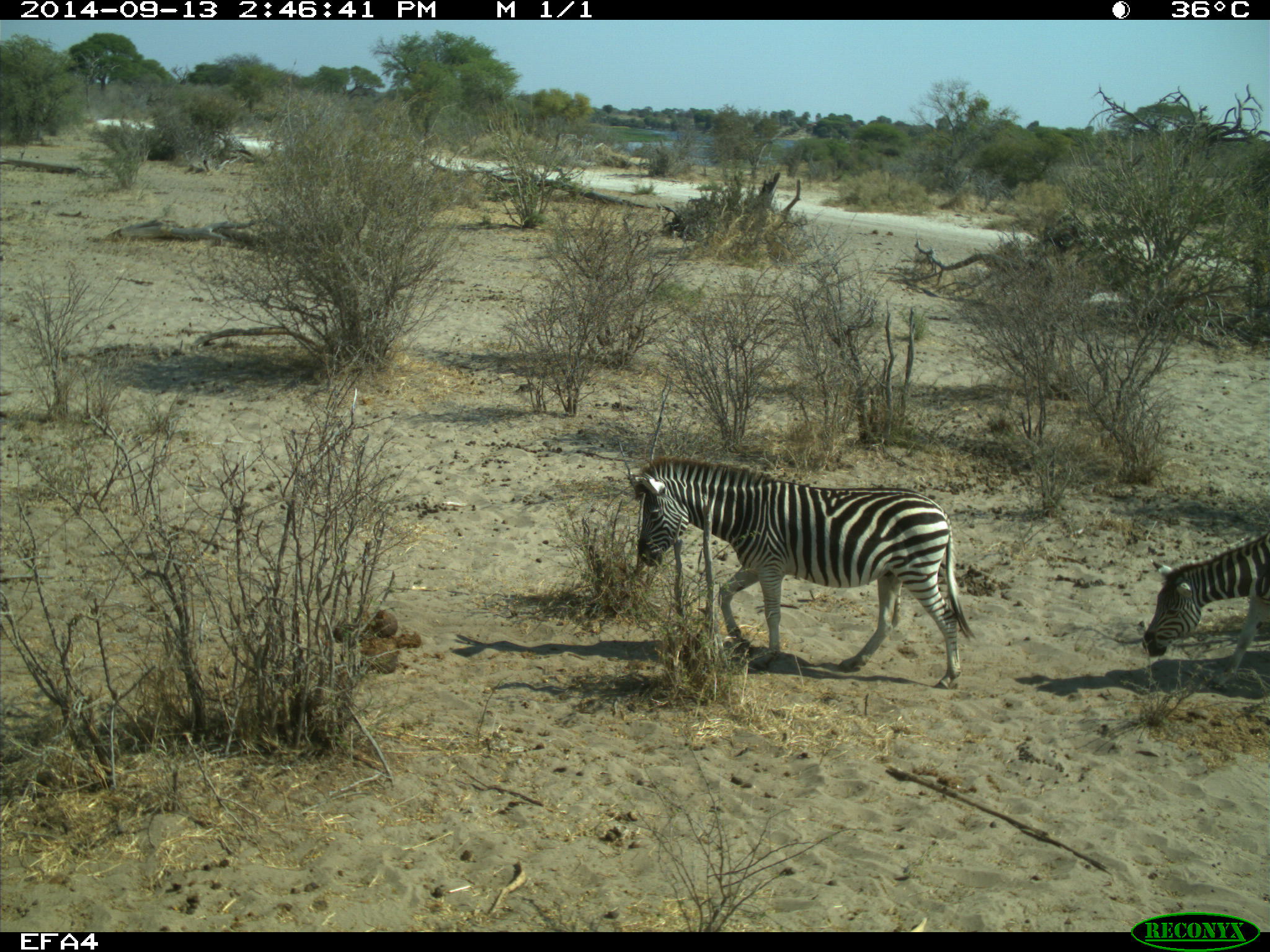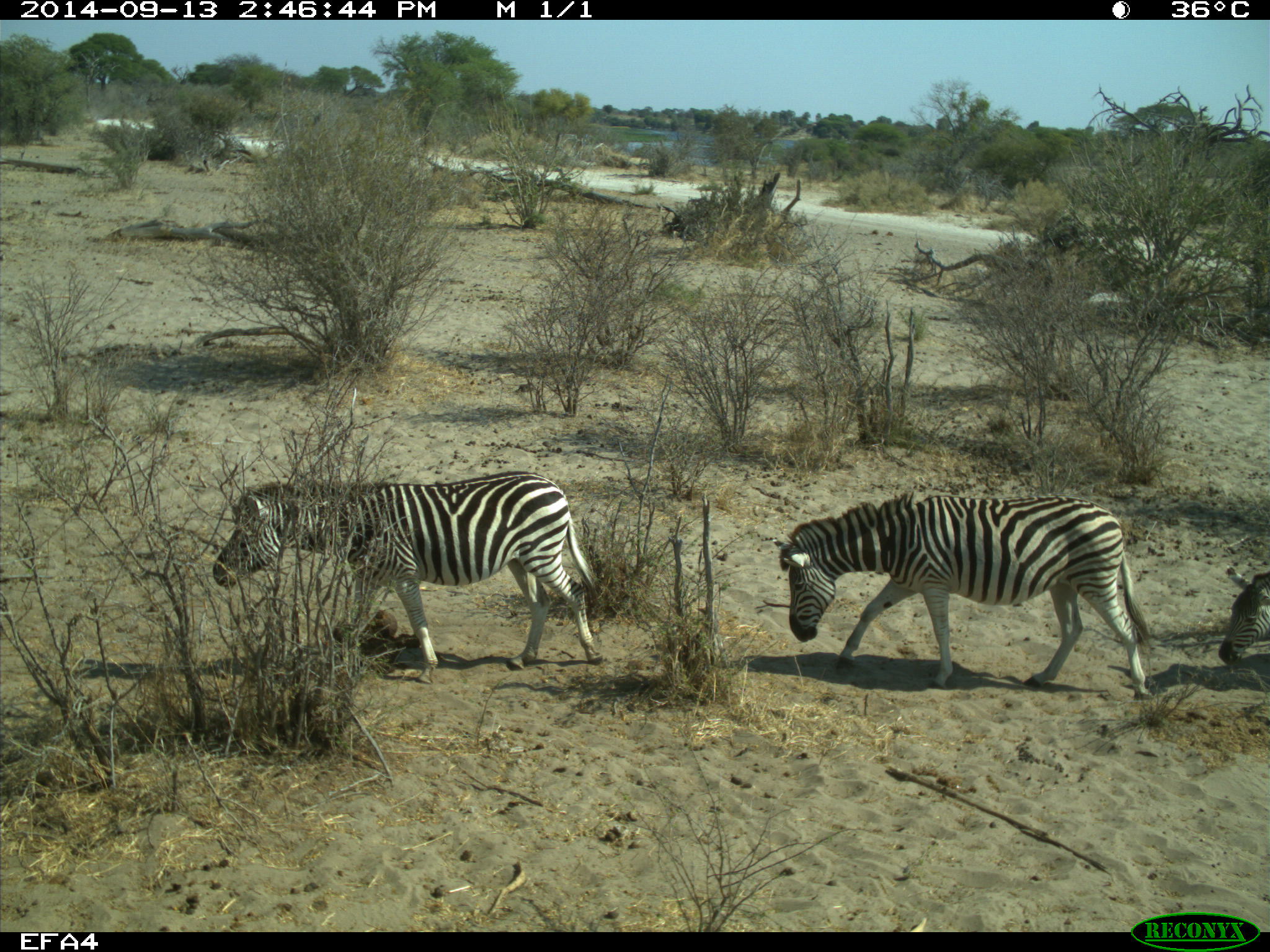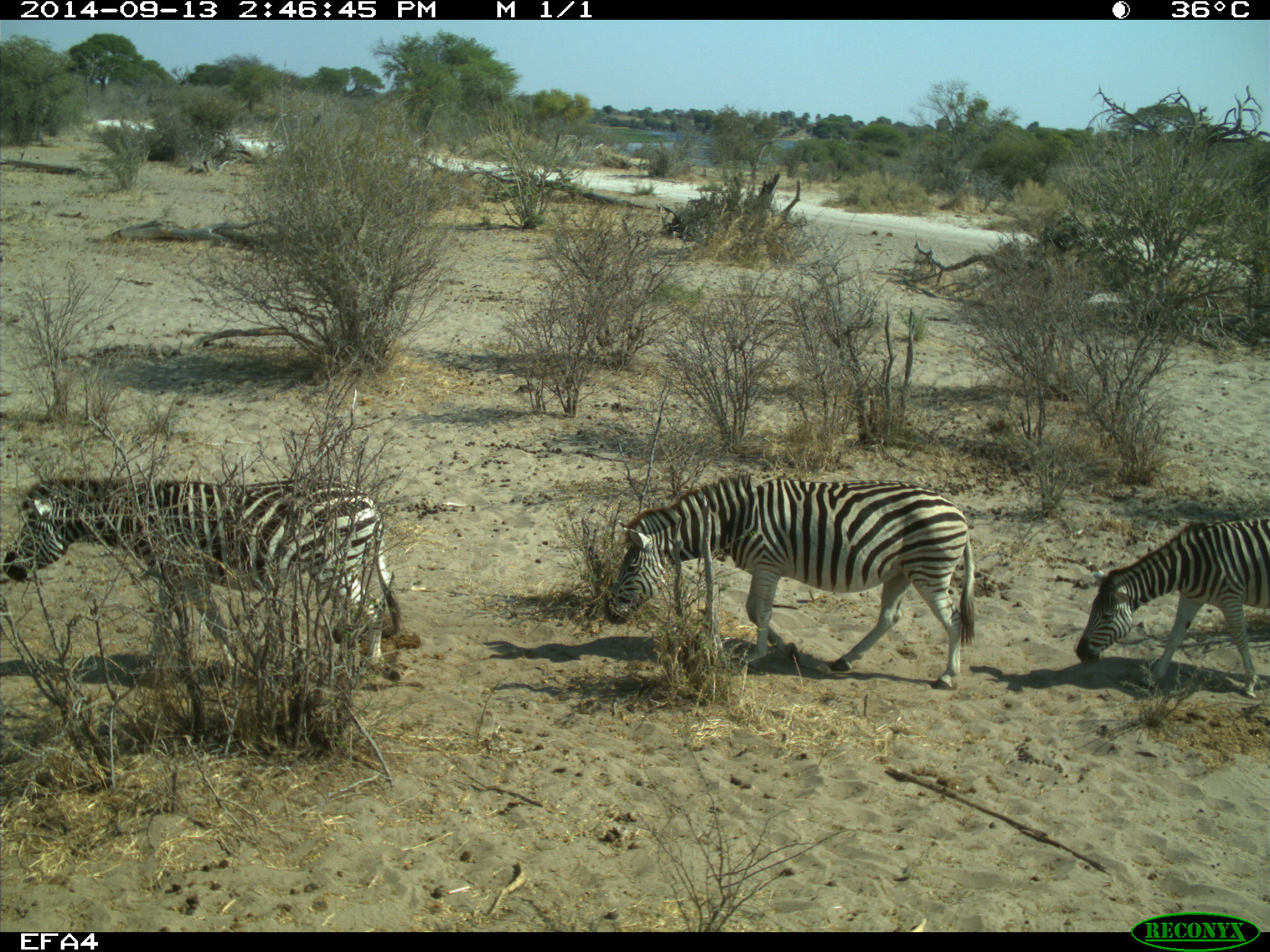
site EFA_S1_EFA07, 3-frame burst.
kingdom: Animalia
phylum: Chordata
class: Mammalia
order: Perissodactyla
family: Equidae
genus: Equus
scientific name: Equus quagga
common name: plains zebra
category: zebraplains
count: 3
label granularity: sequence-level